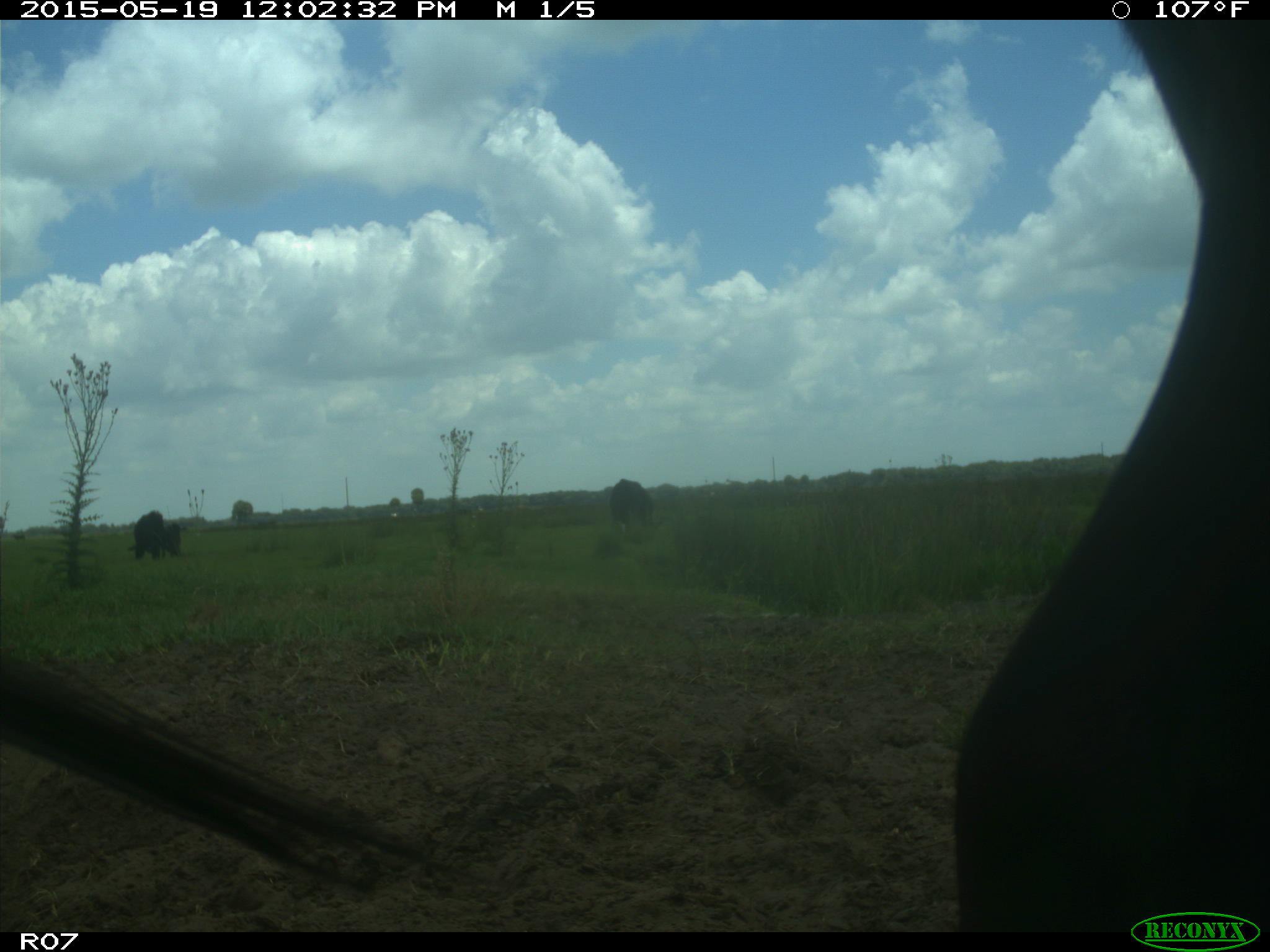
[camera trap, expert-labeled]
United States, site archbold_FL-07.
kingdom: Animalia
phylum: Chordata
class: Mammalia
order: Artiodactyla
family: Bovidae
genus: Bos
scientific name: Bos taurus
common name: domestic cow